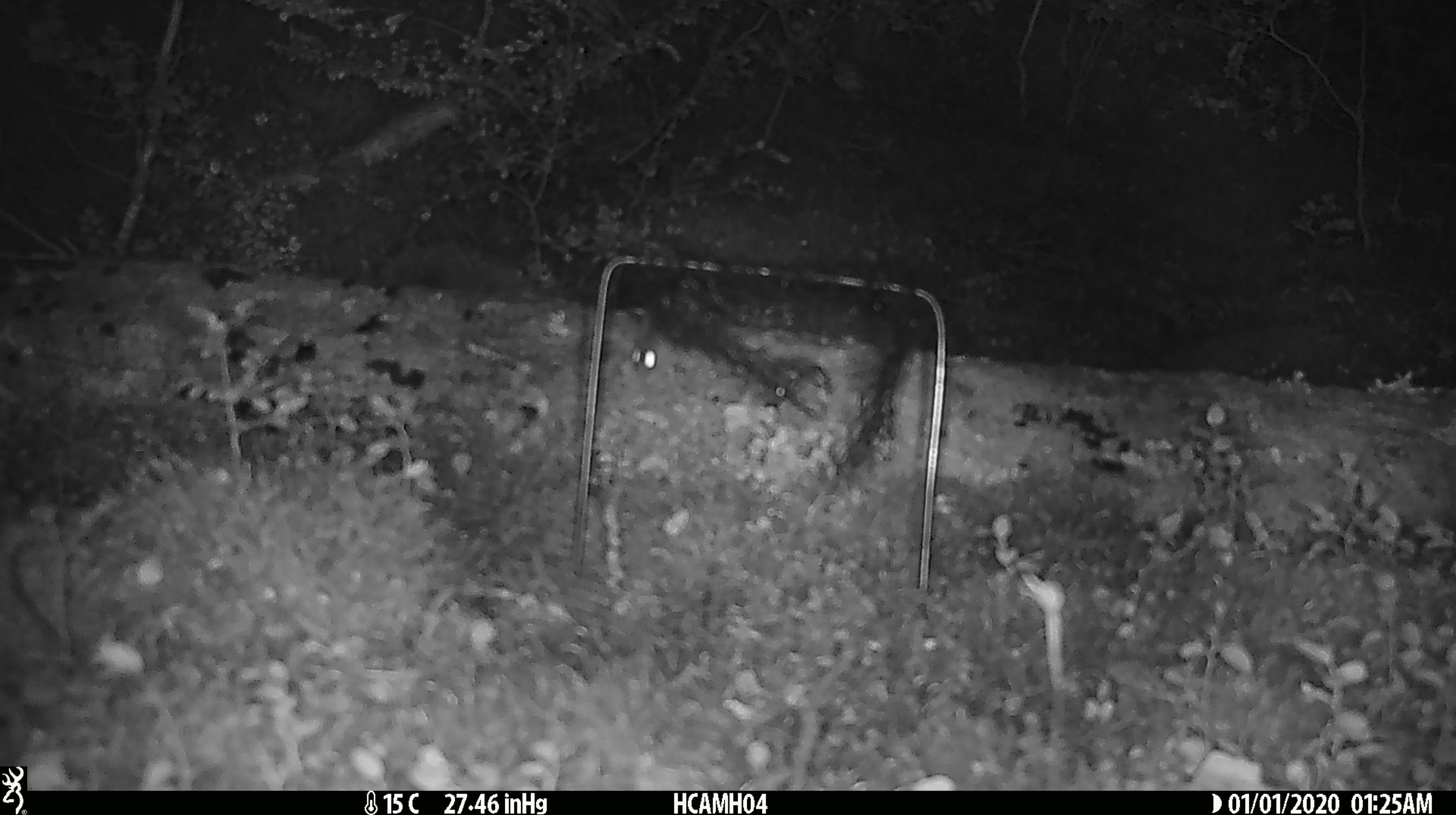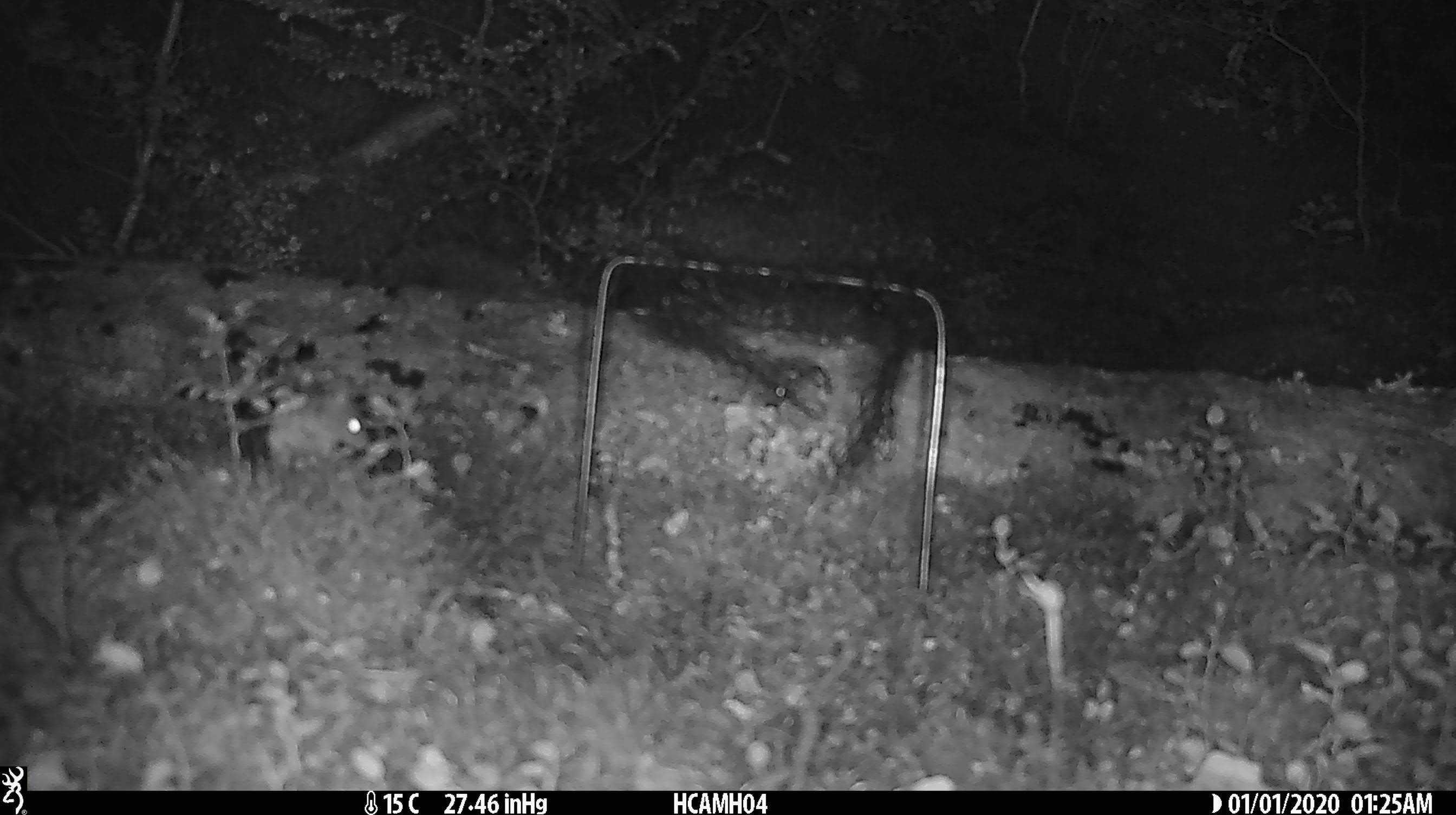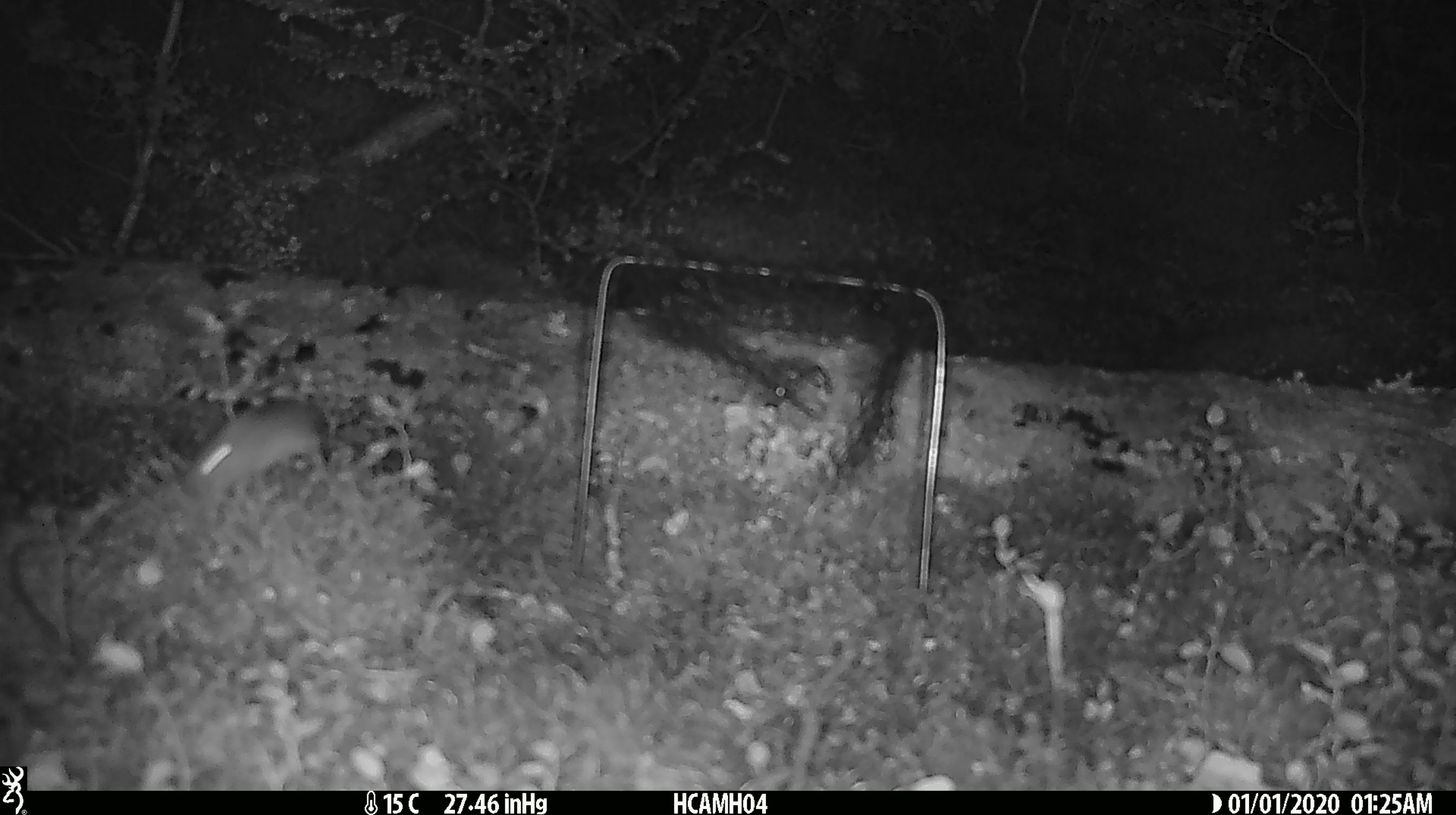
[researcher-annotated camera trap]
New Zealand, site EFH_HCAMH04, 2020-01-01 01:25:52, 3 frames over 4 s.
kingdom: Animalia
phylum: Chordata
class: Mammalia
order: Rodentia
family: Muridae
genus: Mus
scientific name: Mus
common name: mouse